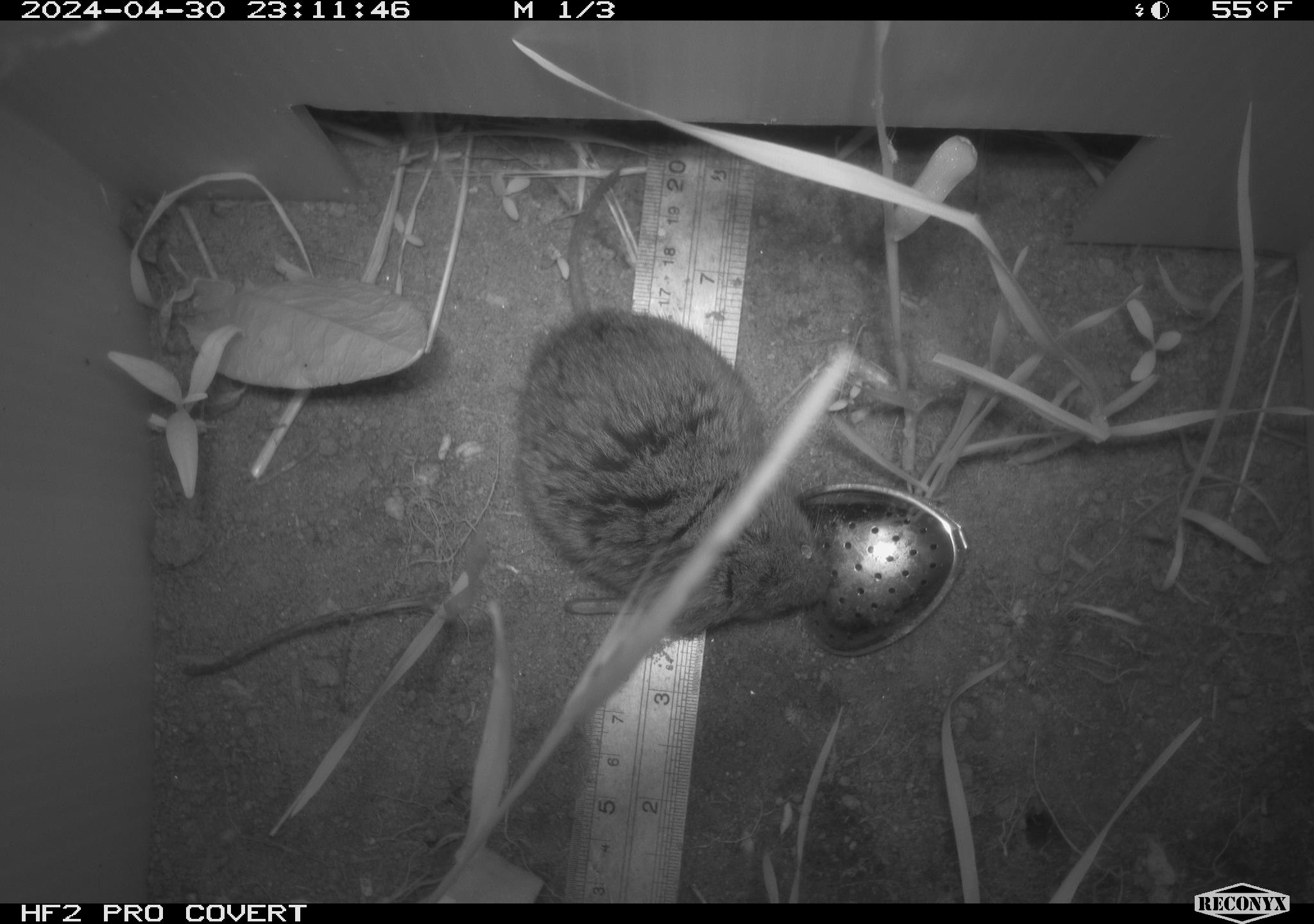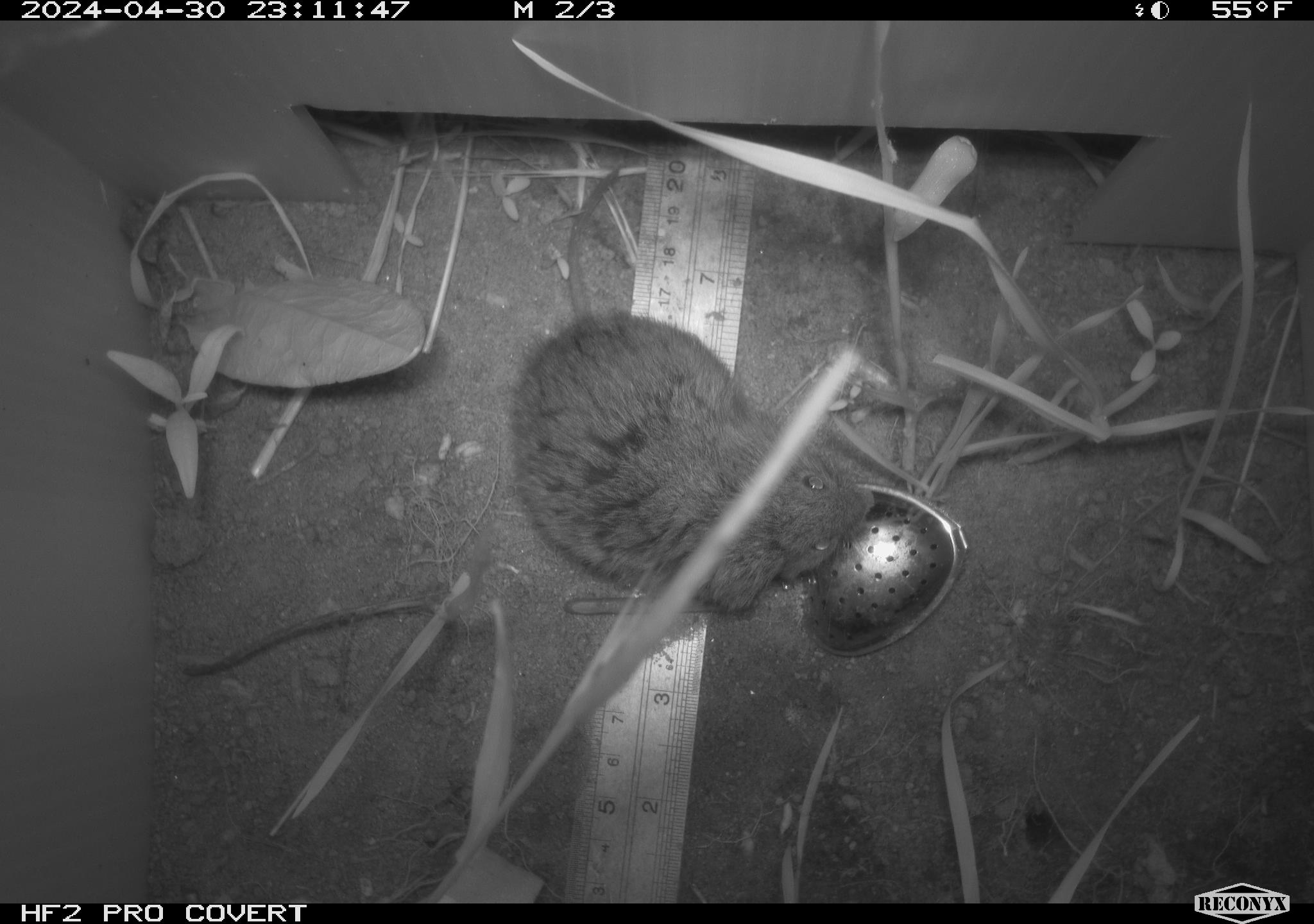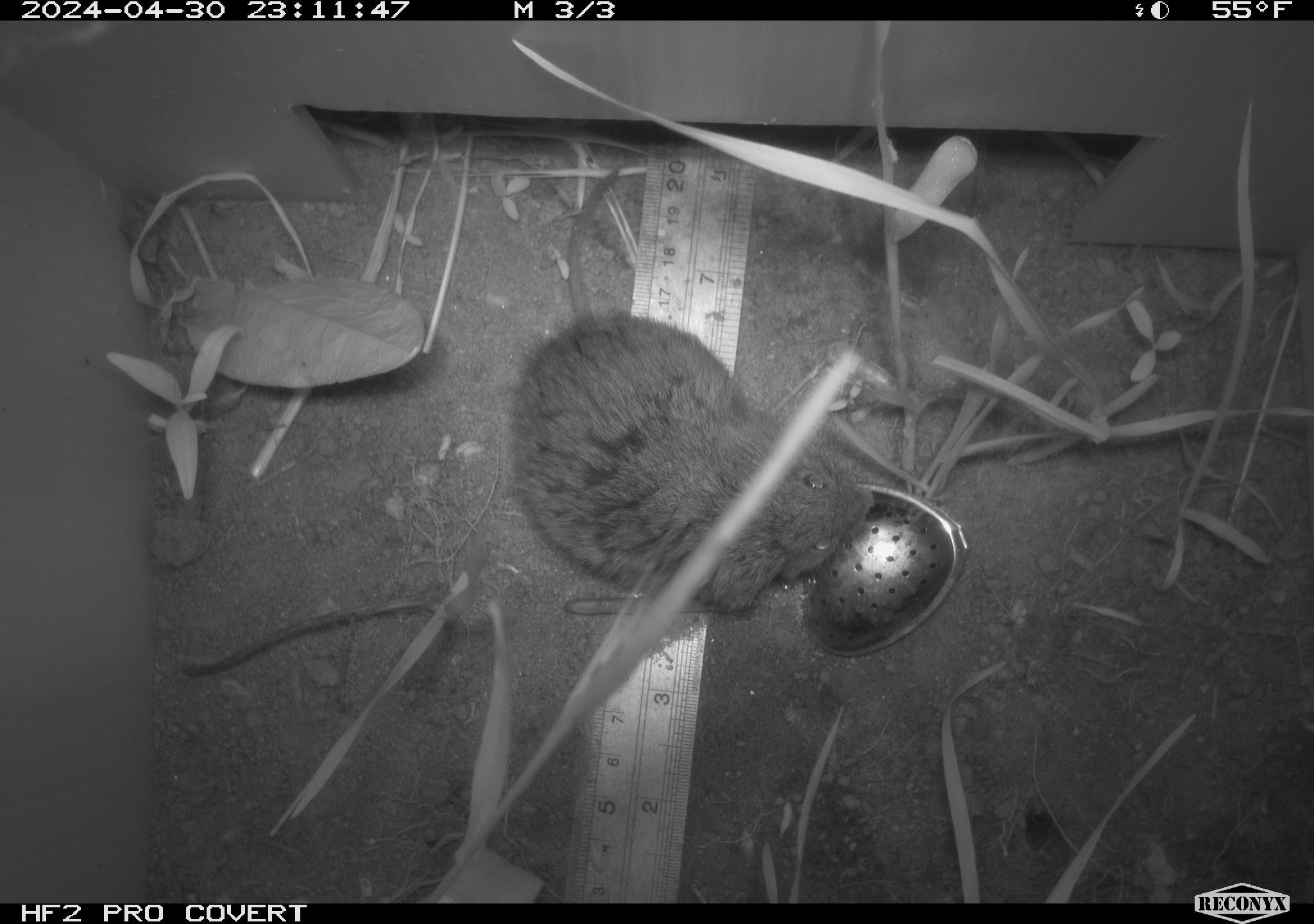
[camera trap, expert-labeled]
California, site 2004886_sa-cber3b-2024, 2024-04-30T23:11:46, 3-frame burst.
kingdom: Animalia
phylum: Chordata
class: Mammalia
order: Rodentia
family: Cricetidae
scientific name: Arvicolinae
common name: voles, lemmings, and muskrats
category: arvicolinae subfamily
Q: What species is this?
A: Arvicolinae subfamily (voles, lemmings, and muskrats) (Arvicolinae).